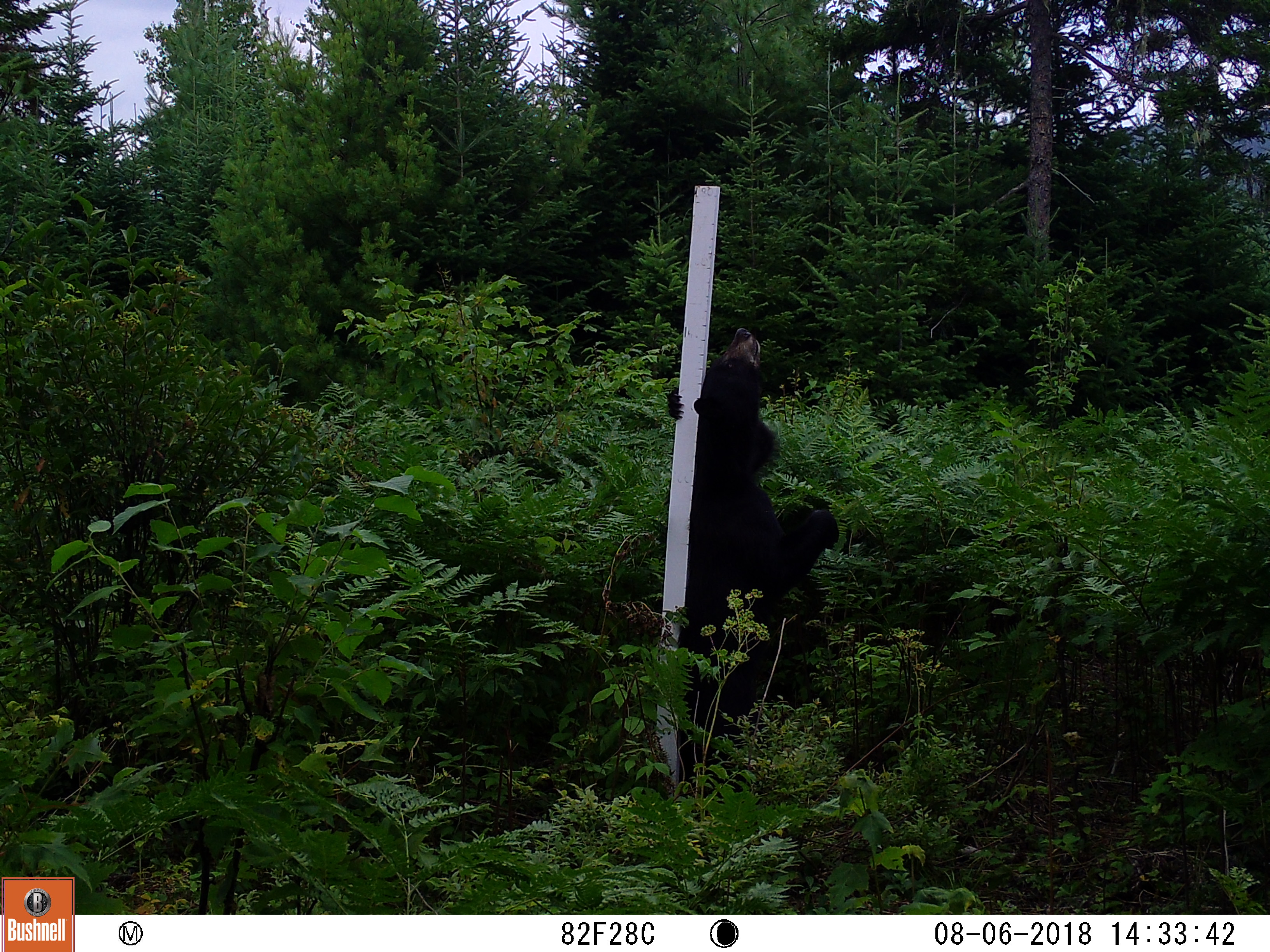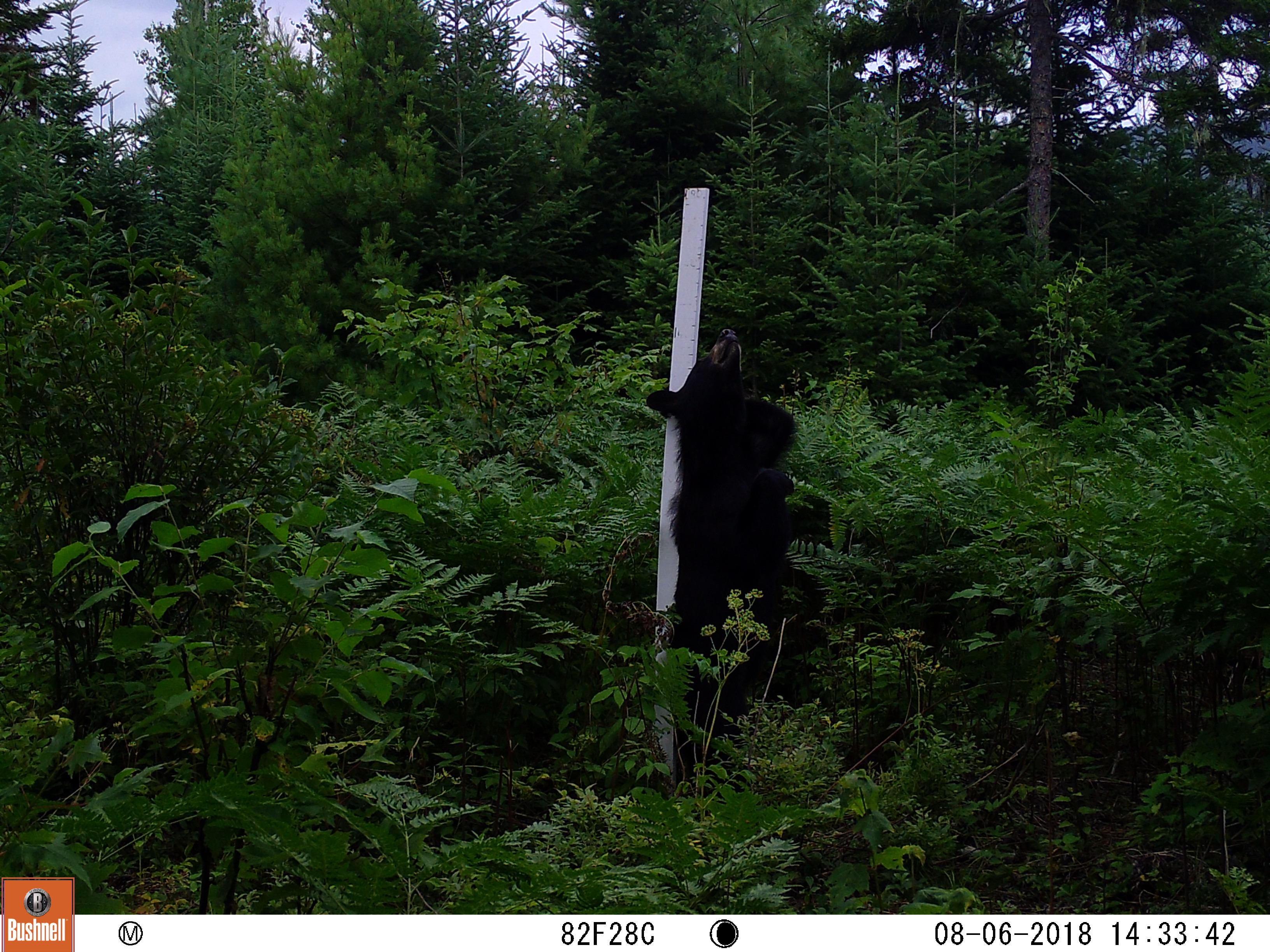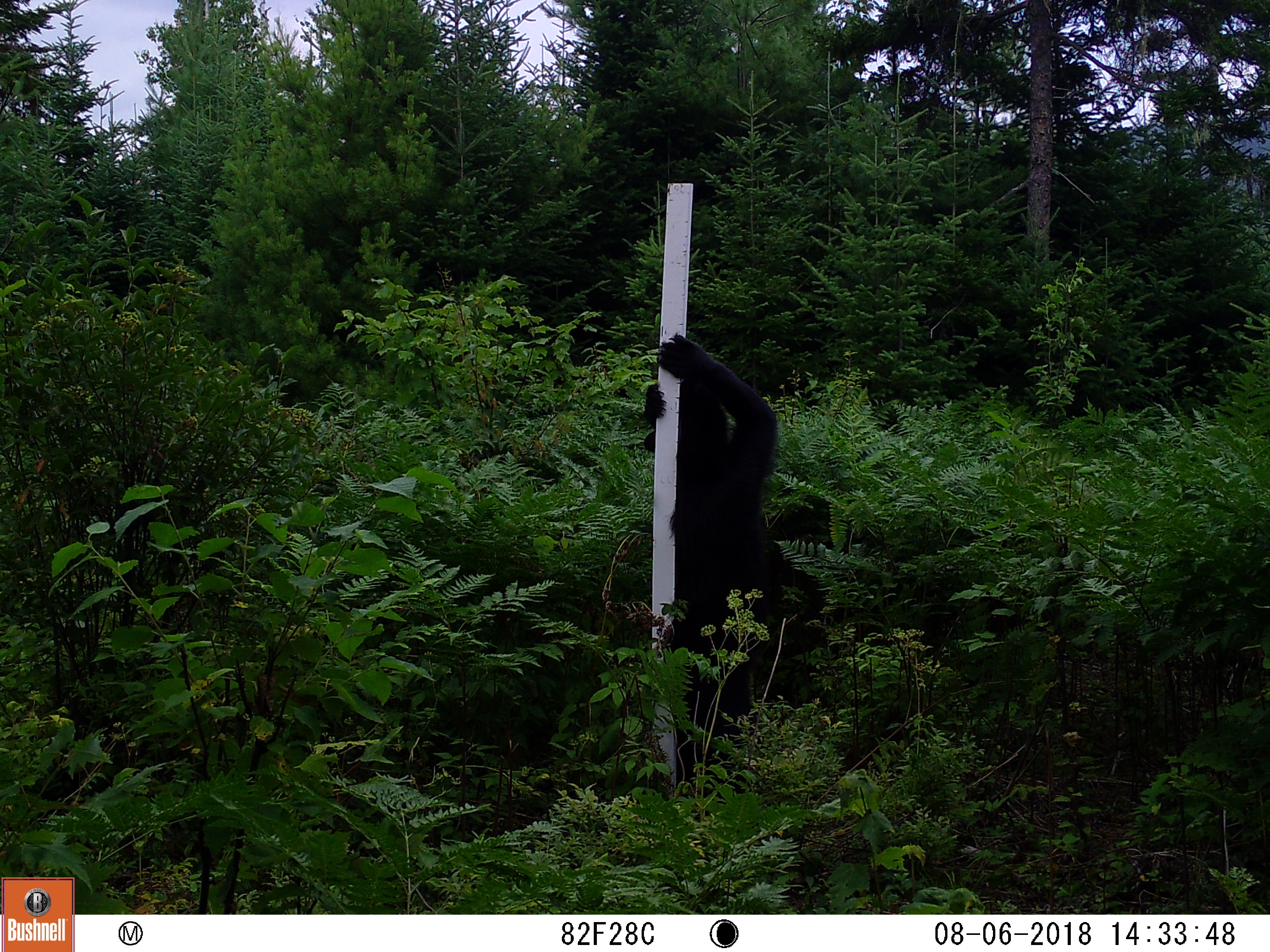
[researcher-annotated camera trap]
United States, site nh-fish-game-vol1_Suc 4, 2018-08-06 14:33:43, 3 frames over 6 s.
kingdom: Animalia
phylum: Chordata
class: Mammalia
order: Carnivora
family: Ursidae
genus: Ursus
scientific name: Ursus americanus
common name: black bear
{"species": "black bear (Ursus americanus)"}